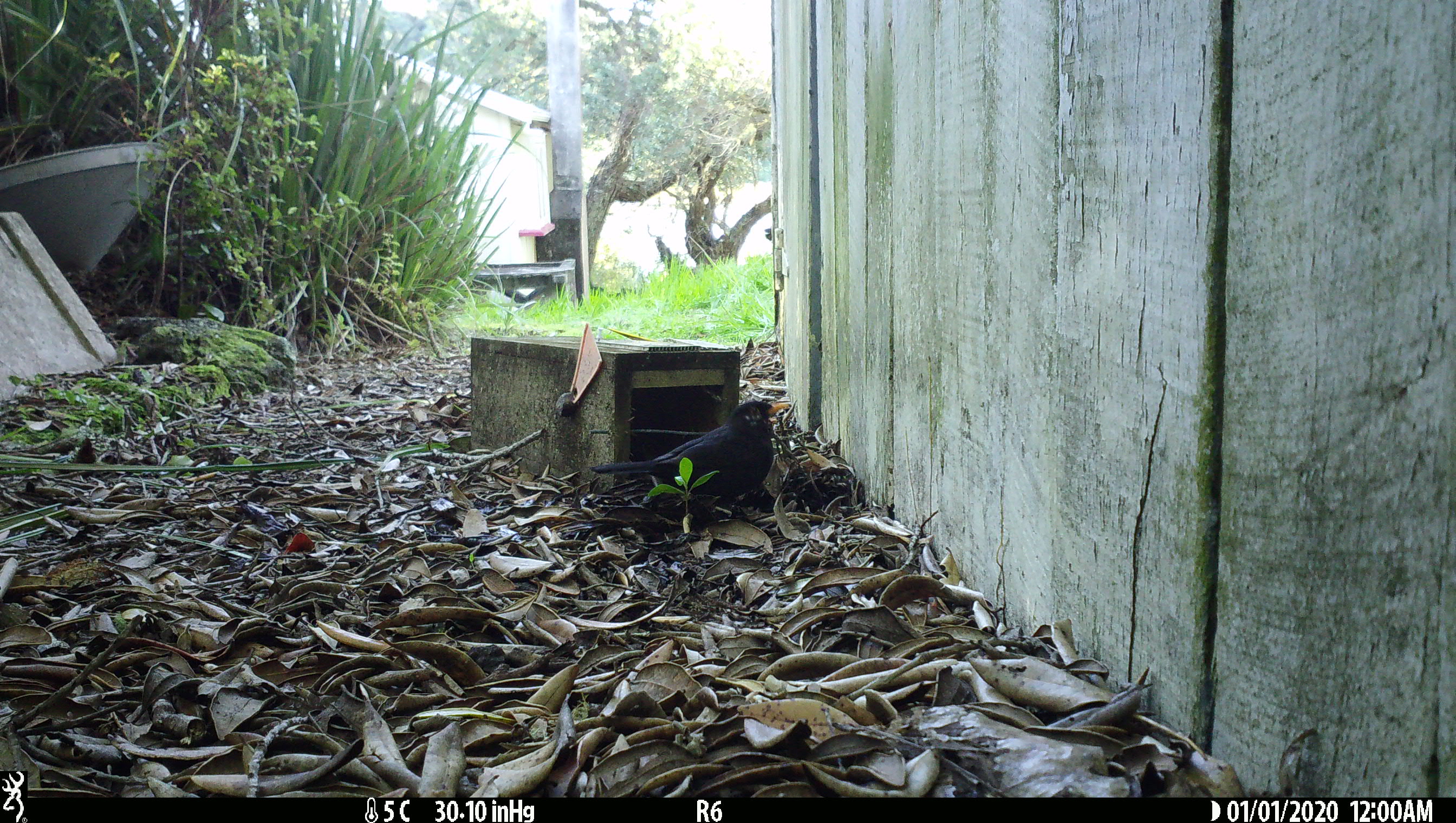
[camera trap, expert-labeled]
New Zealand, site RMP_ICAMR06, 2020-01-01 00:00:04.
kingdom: Animalia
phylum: Chordata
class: Aves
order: Passeriformes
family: Turdidae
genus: Turdus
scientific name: Turdus merula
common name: eurasian blackbird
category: blackbird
Blackbird (eurasian blackbird) (Turdus merula).